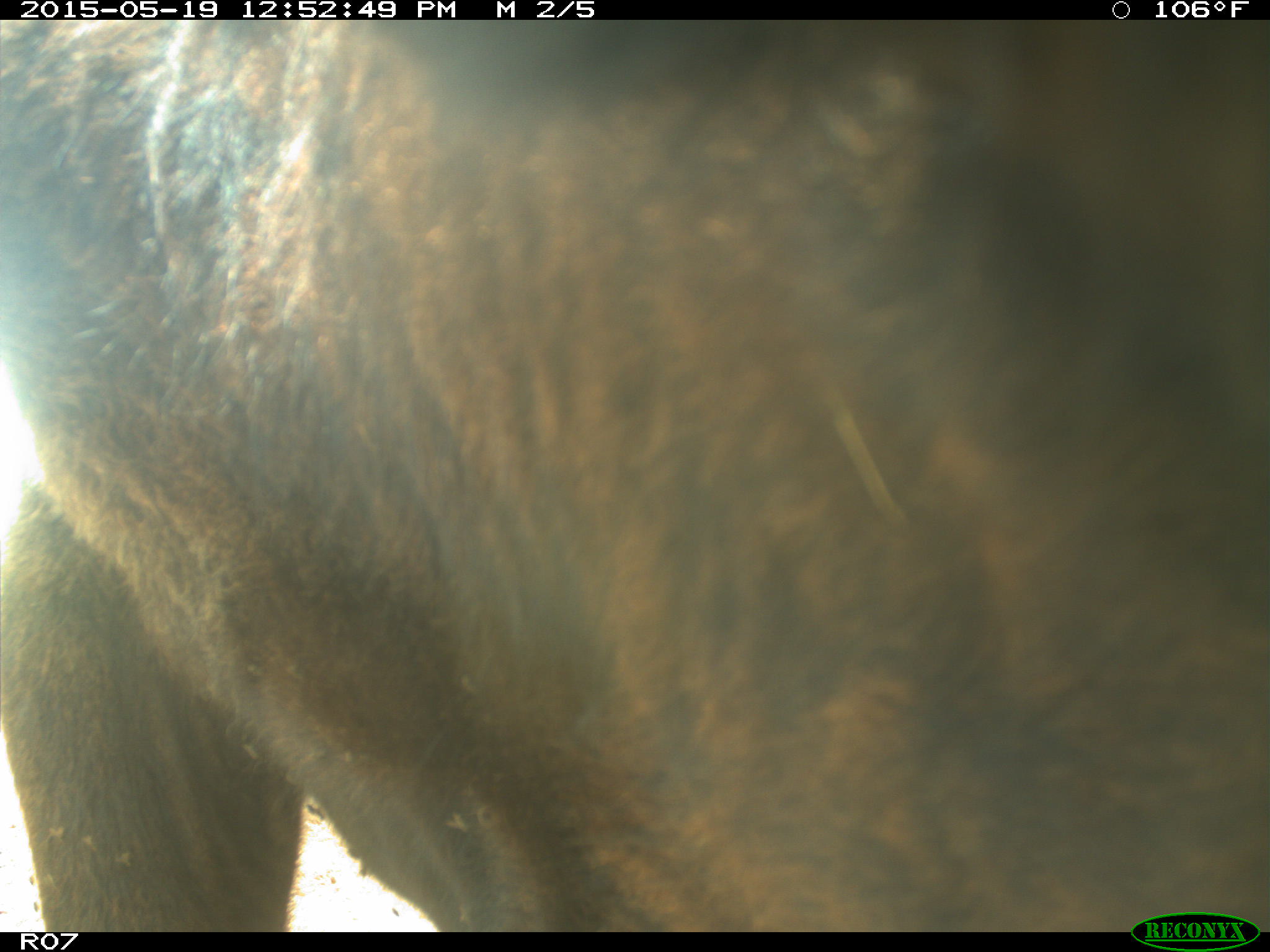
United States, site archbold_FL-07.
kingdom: Animalia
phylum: Chordata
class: Mammalia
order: Artiodactyla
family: Bovidae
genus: Bos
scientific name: Bos taurus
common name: domestic cow